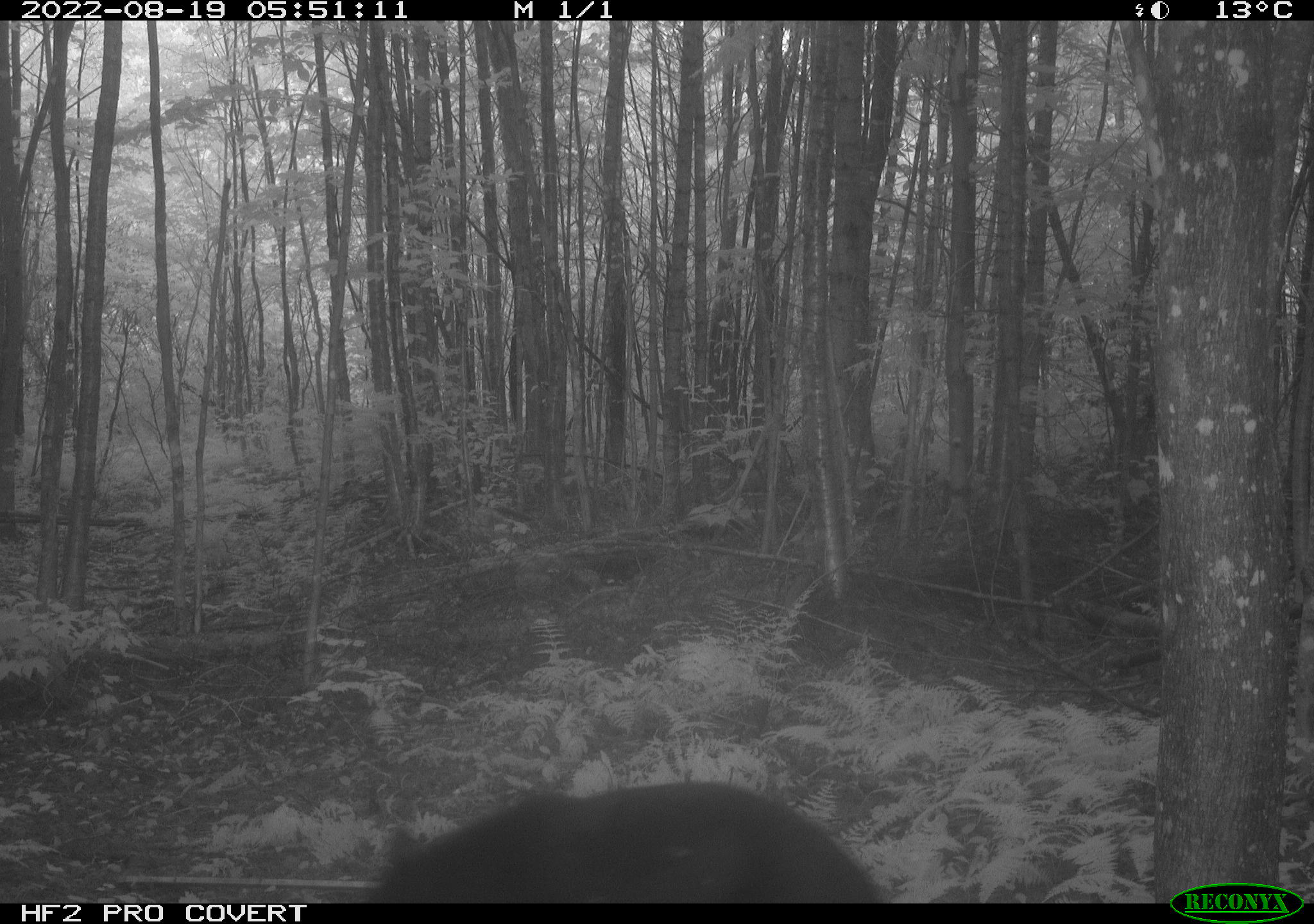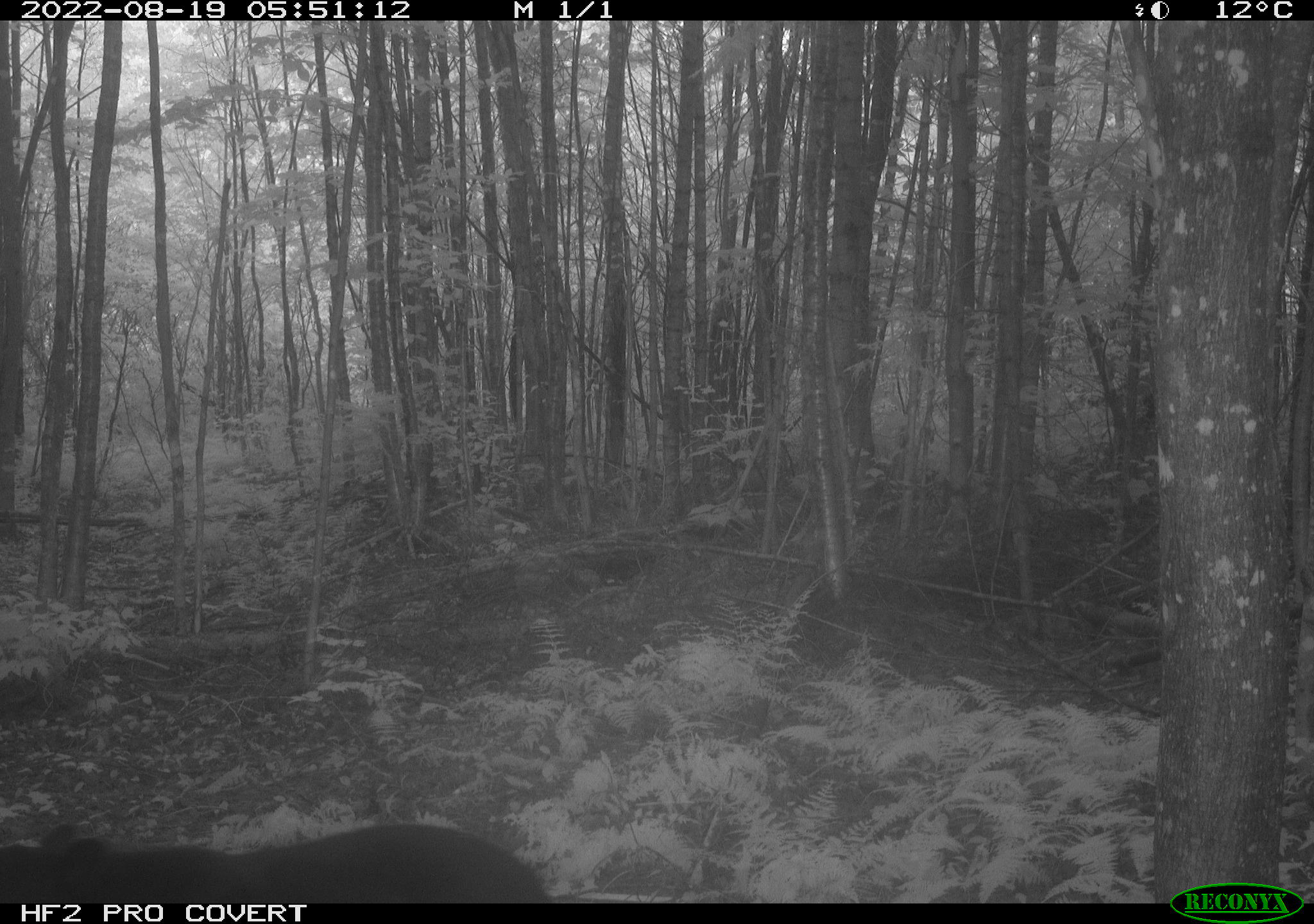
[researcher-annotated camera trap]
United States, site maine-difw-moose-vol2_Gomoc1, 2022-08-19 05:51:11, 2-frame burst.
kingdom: Animalia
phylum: Chordata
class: Mammalia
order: Carnivora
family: Ursidae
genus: Ursus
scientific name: Ursus americanus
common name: black bear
Black bear (Ursus americanus).